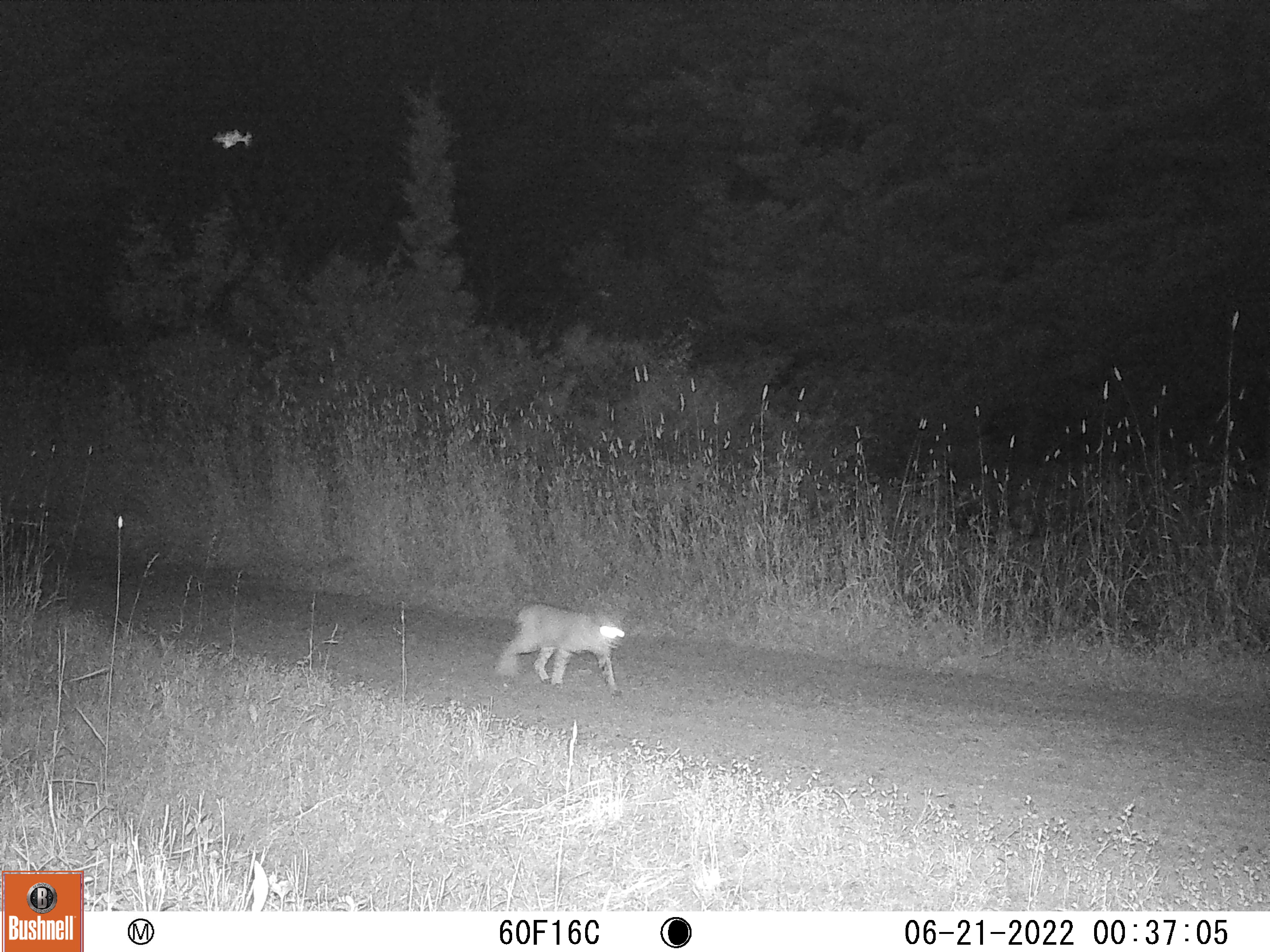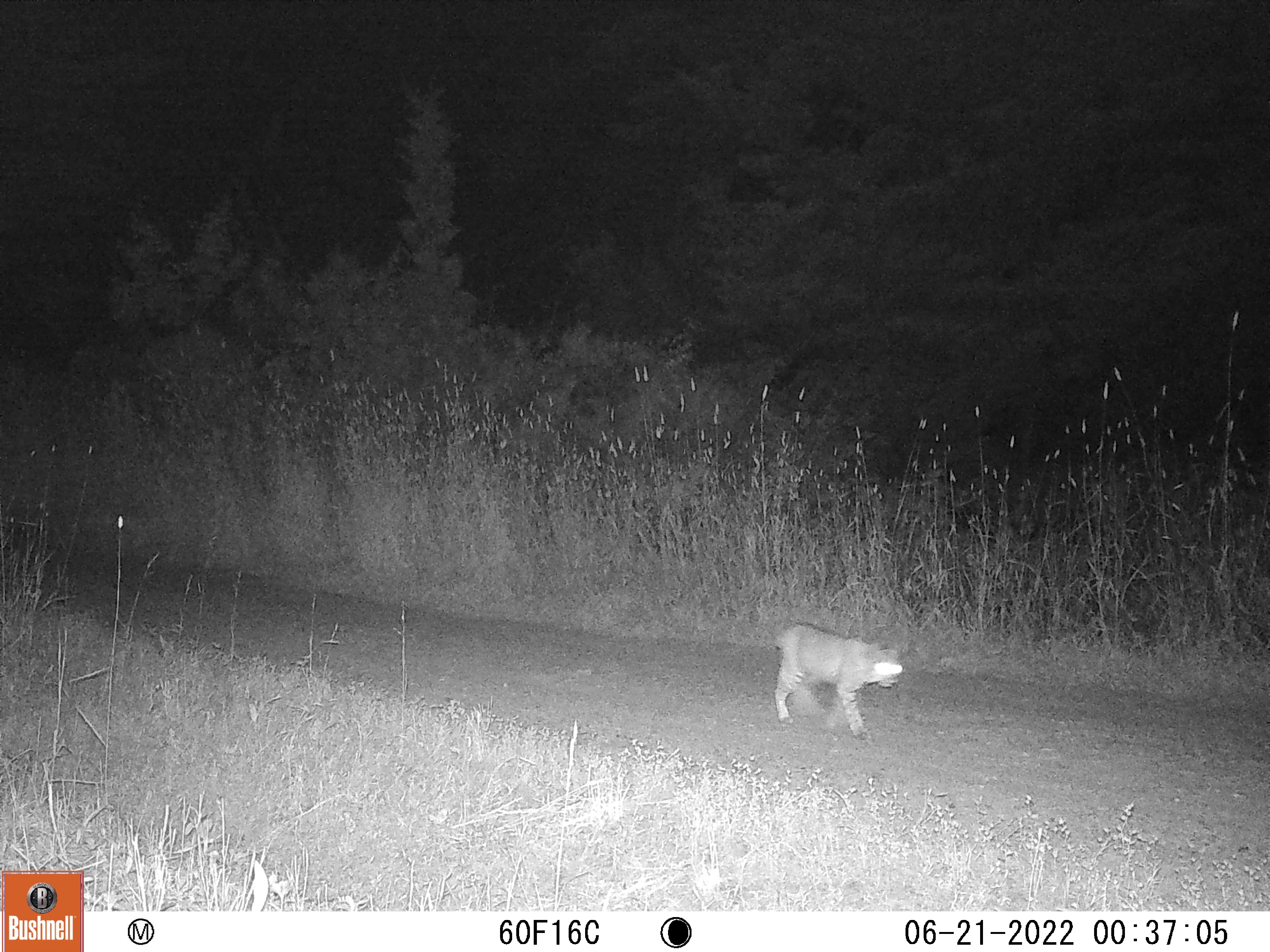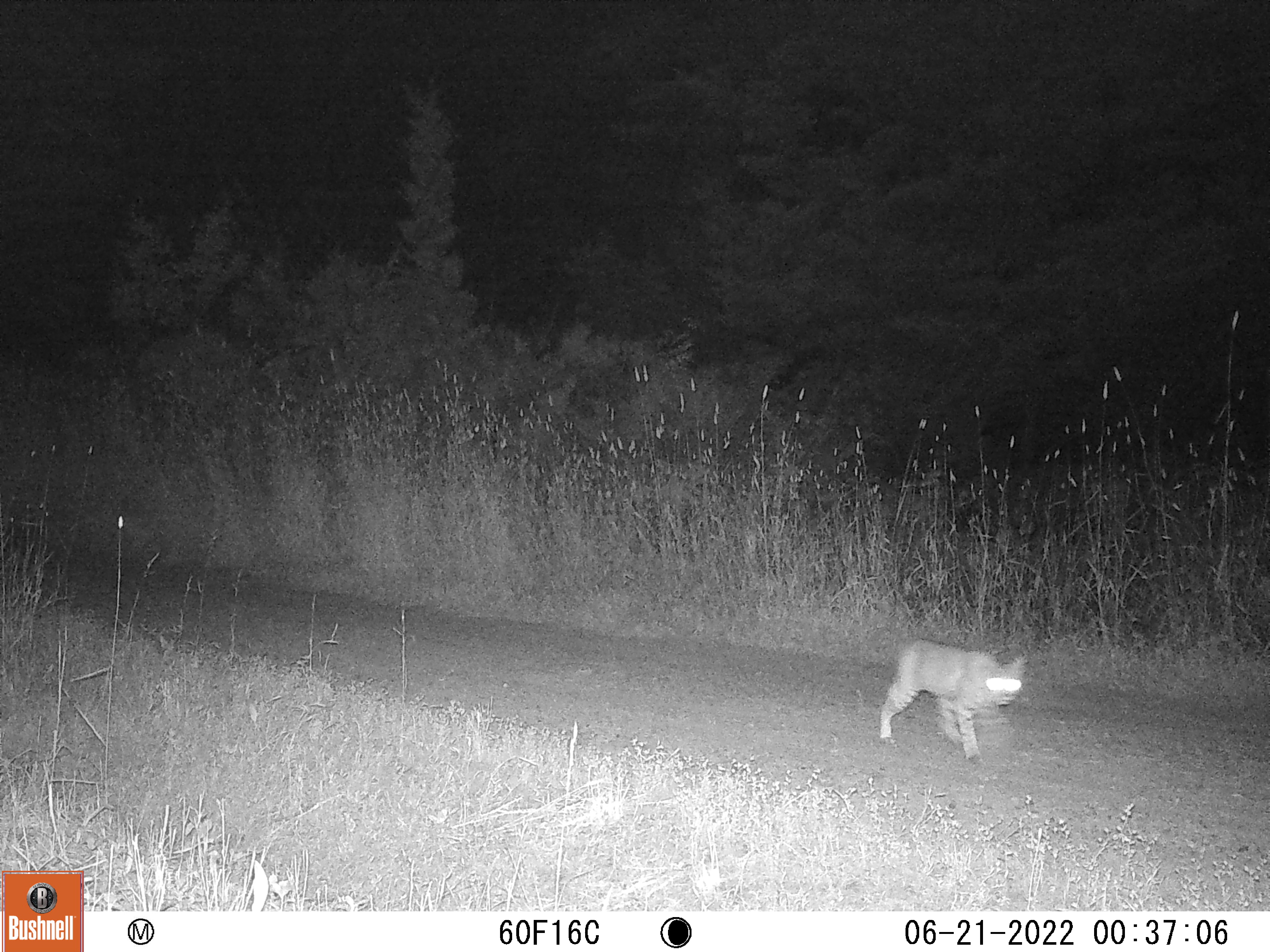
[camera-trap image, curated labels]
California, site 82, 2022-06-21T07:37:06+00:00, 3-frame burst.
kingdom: Animalia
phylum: Chordata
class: Mammalia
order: Carnivora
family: Felidae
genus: Lynx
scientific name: Lynx rufus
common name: bobcat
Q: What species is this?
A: Bobcat (Lynx rufus).